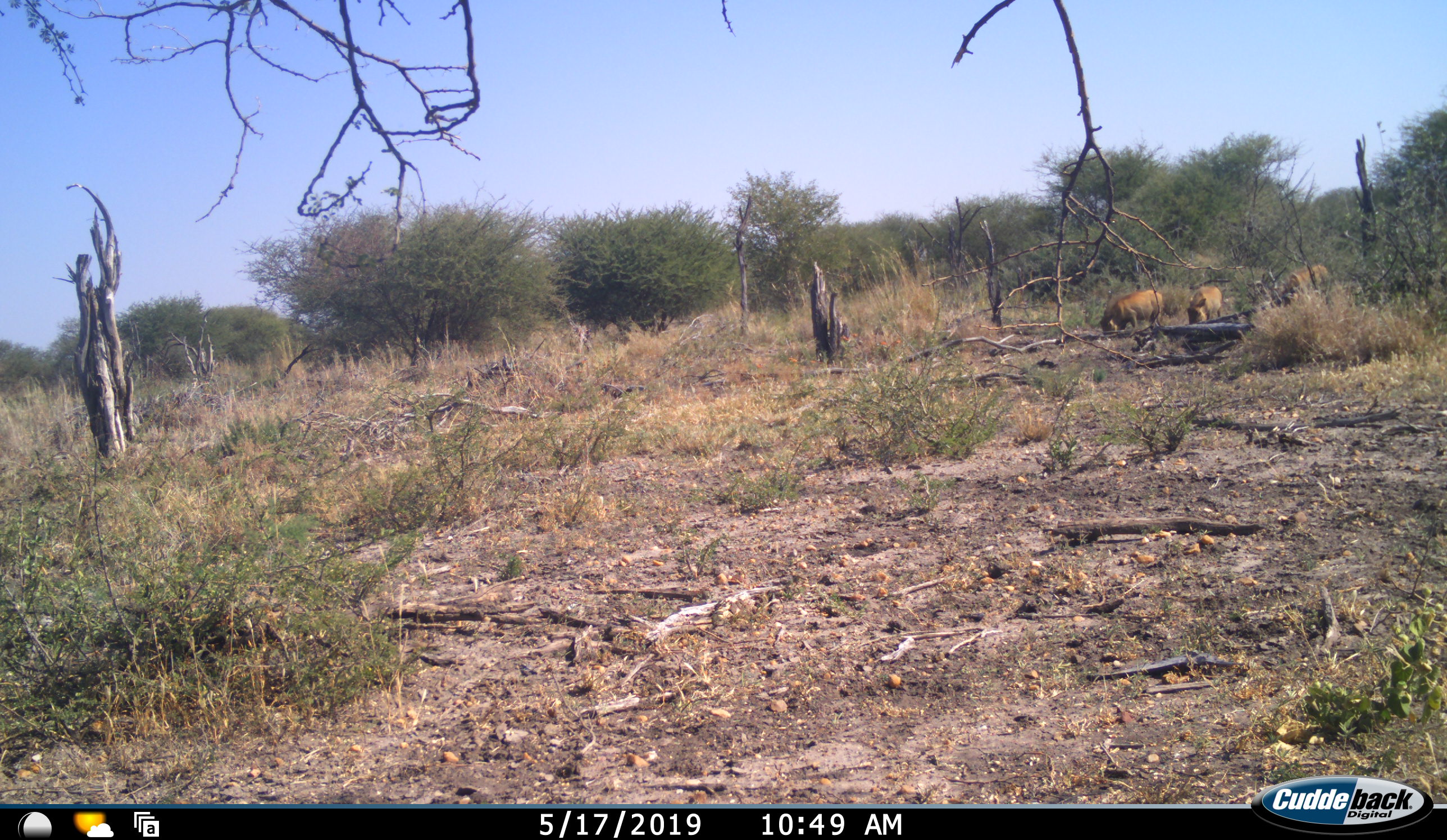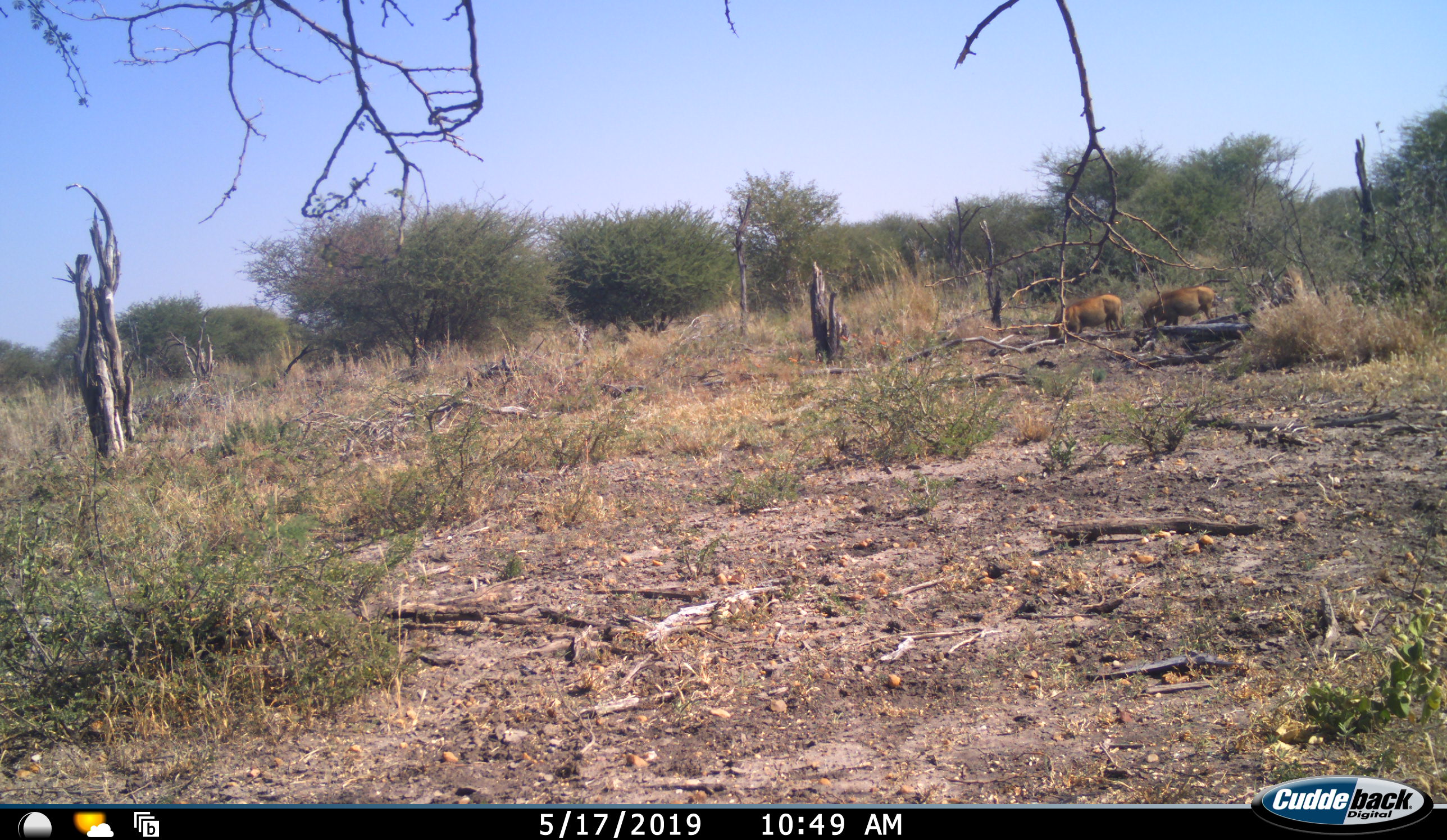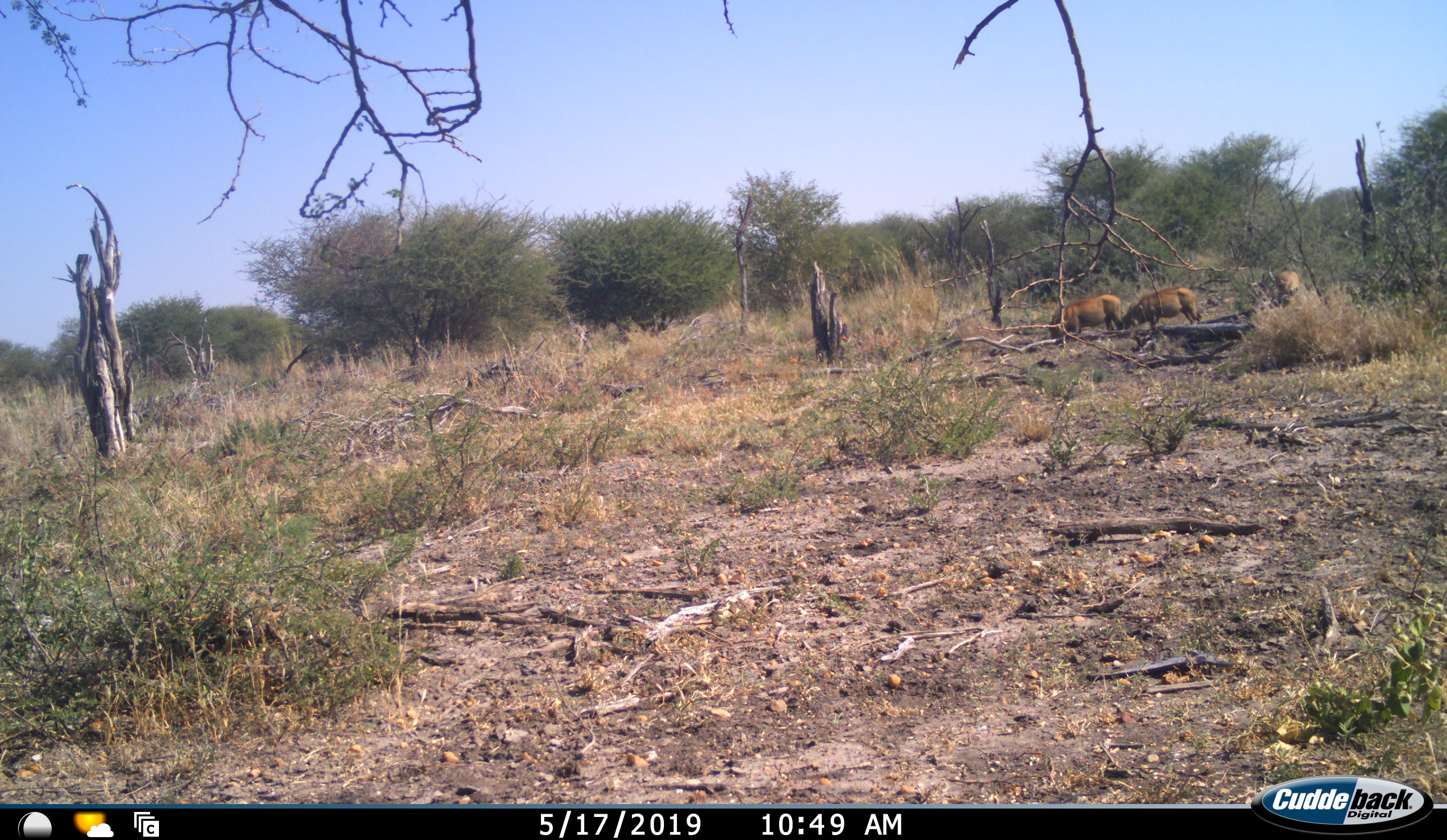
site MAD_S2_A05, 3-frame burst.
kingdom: Animalia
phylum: Chordata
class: Mammalia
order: Artiodactyla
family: Suidae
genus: Phacochoerus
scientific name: Phacochoerus africanus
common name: warthog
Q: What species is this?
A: Warthog (Phacochoerus africanus).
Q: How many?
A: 3.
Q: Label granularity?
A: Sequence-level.